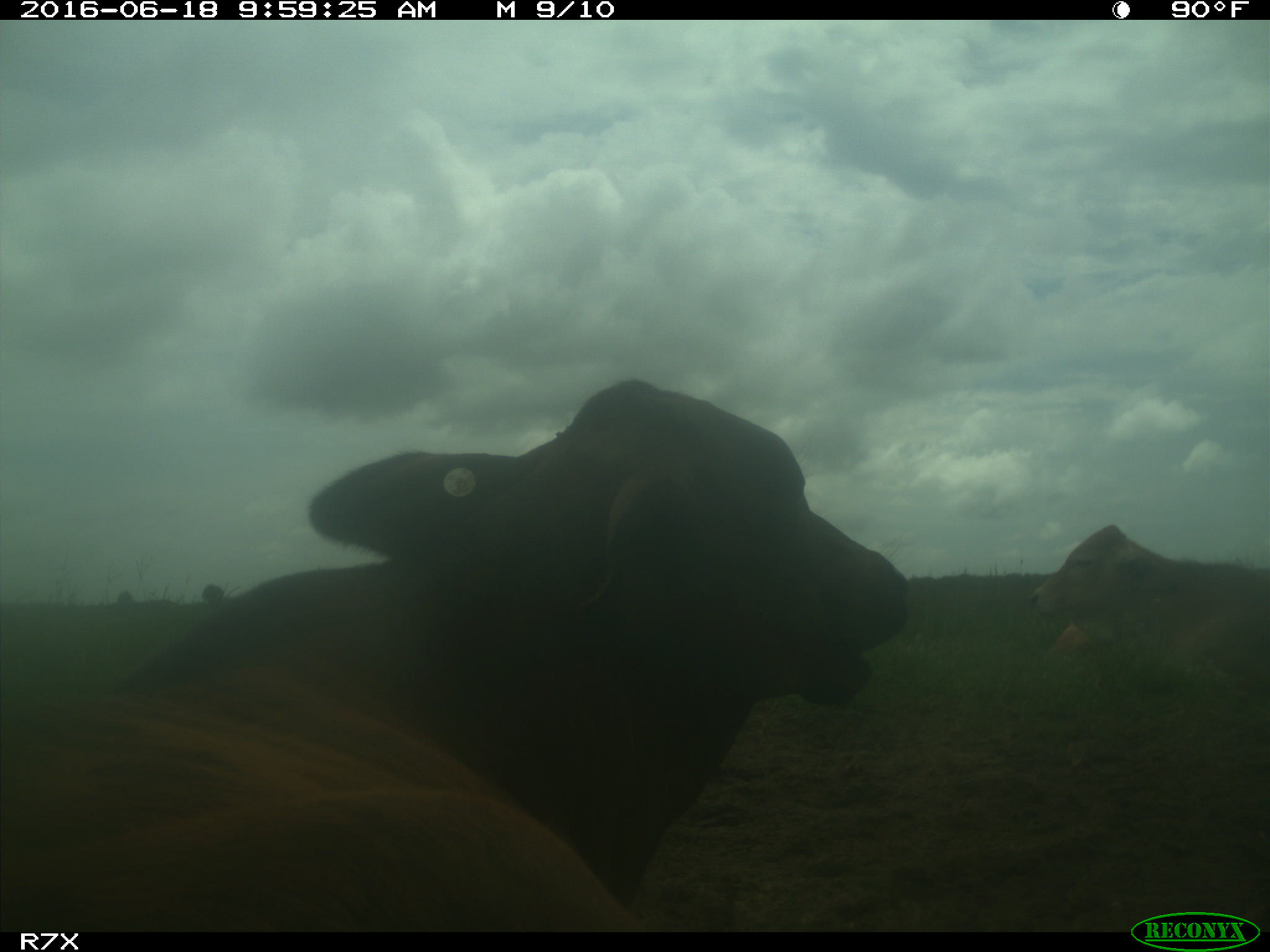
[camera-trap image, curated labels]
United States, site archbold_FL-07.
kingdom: Animalia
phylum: Chordata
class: Mammalia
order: Artiodactyla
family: Bovidae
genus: Bos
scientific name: Bos taurus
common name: domestic cow